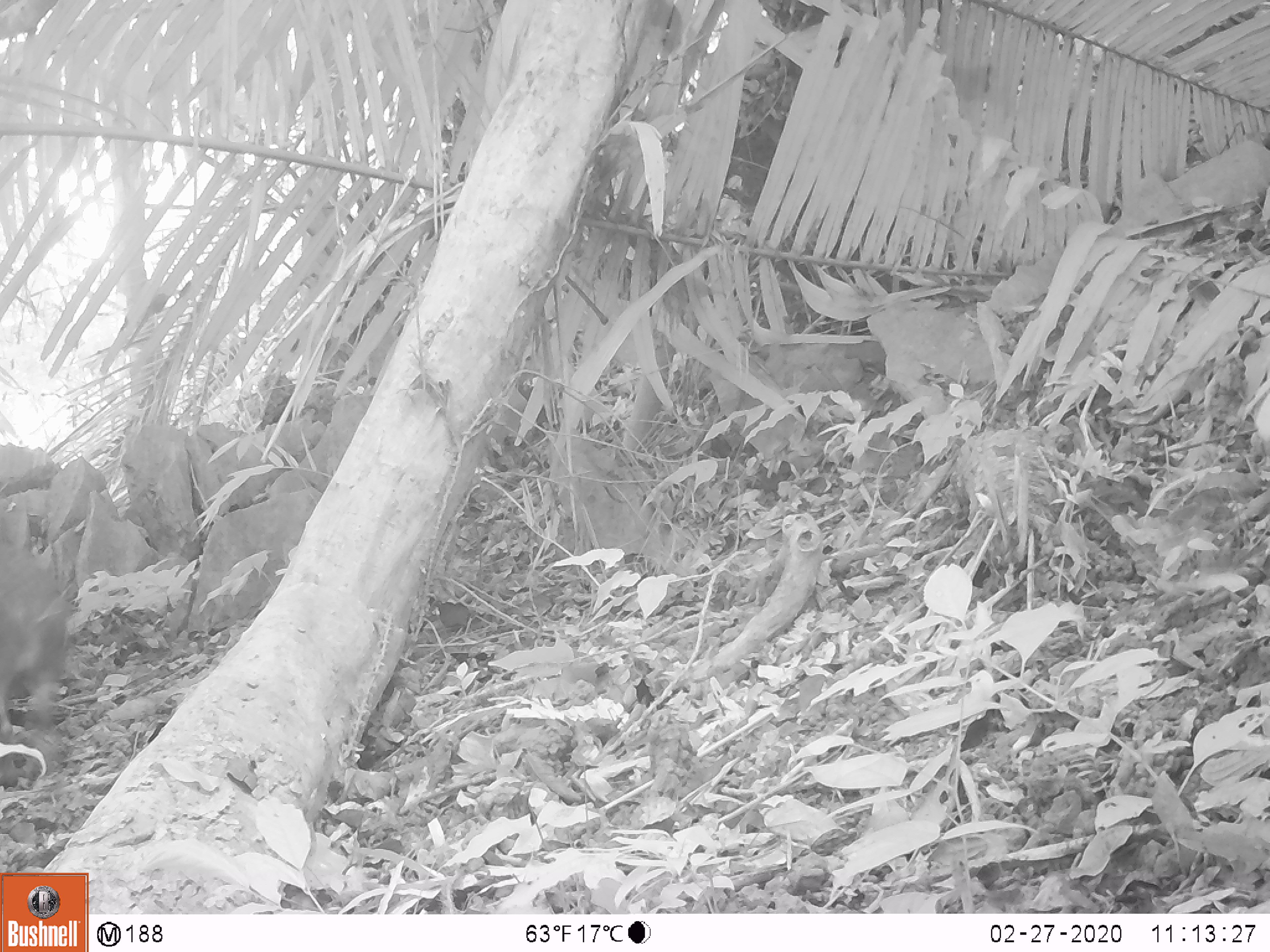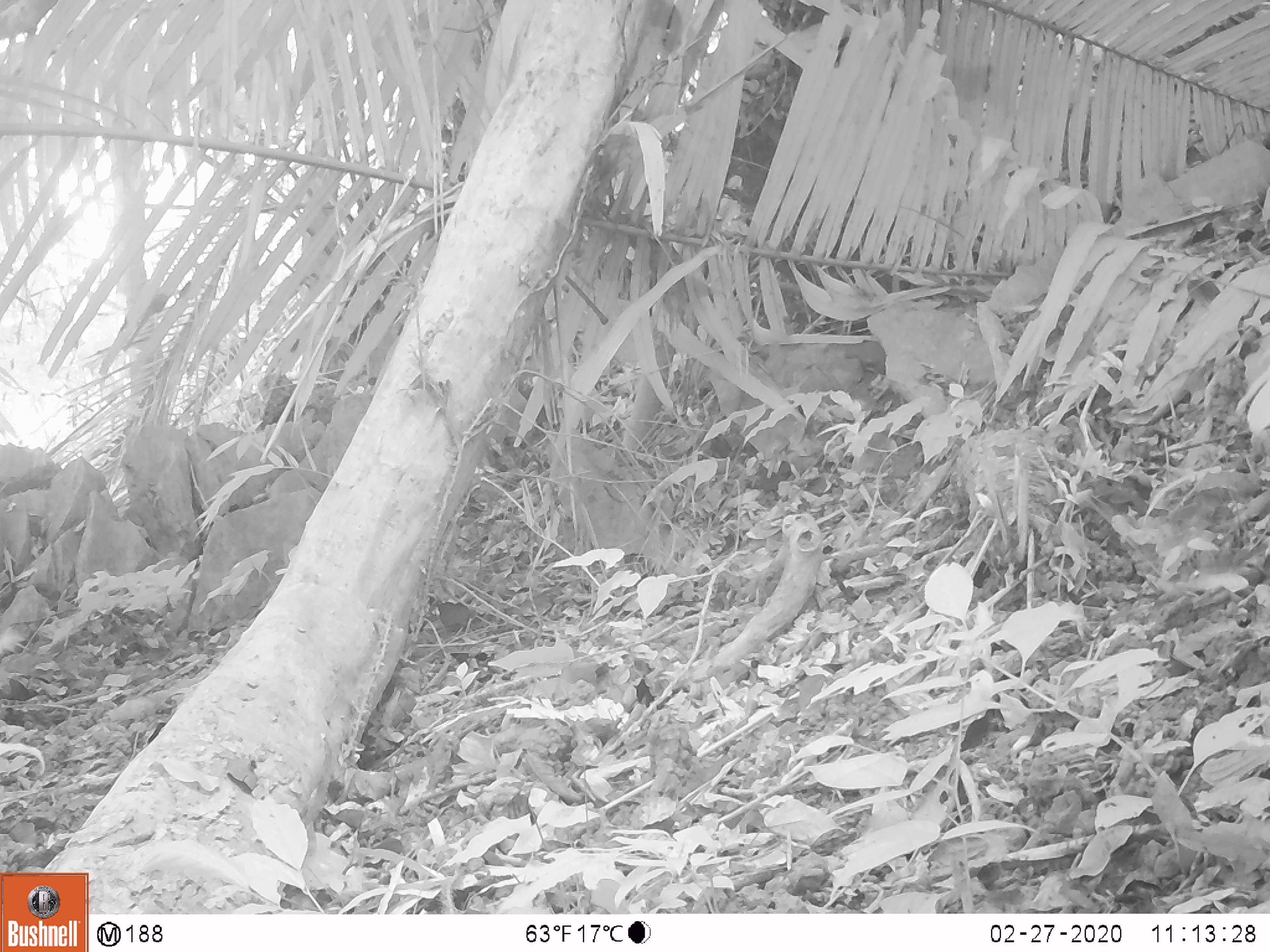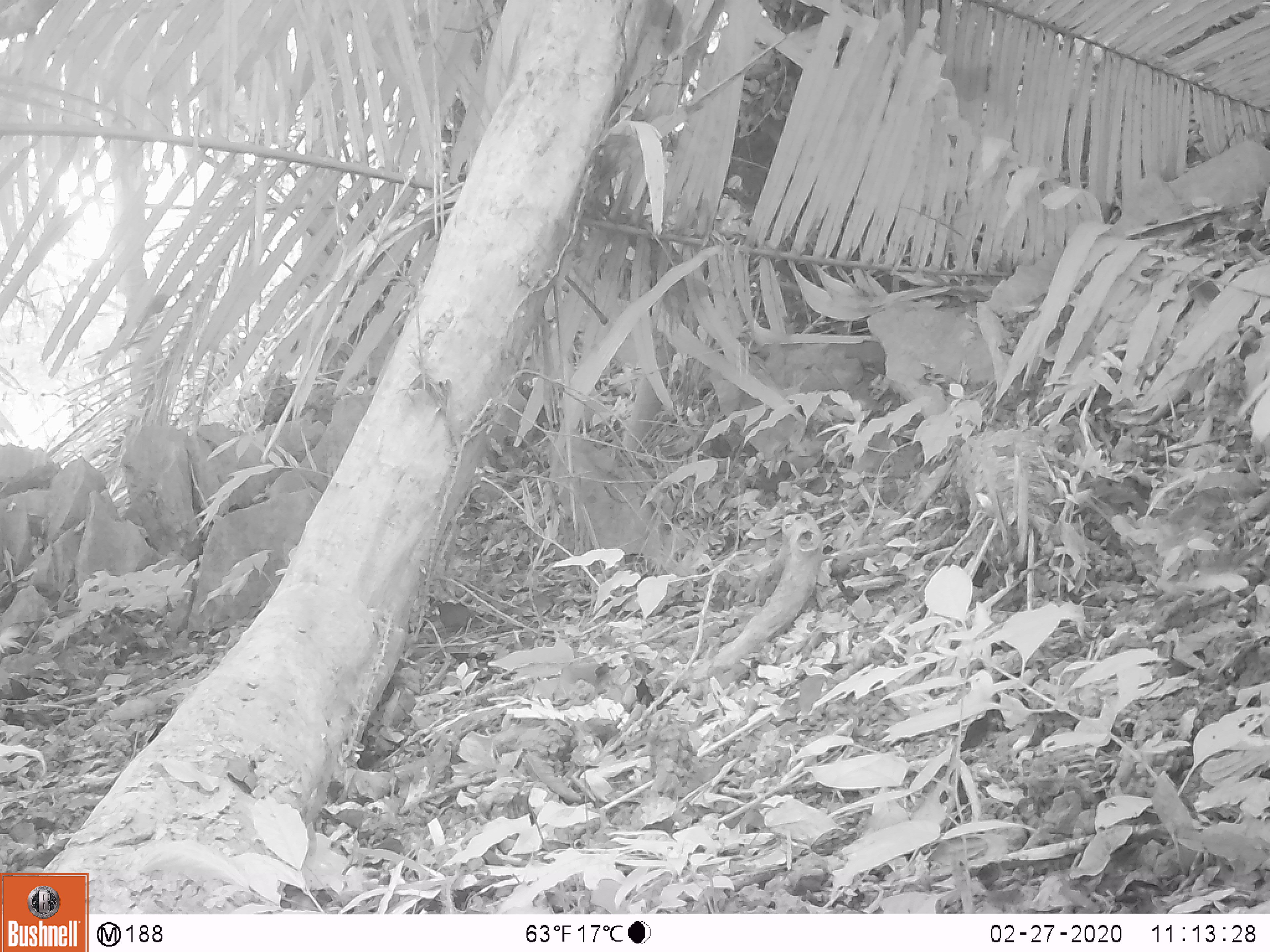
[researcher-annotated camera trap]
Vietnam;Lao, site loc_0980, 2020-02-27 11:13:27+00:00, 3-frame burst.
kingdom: Animalia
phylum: Chordata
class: Mammalia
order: Artiodactyla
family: Suidae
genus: Sus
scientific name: Sus scrofa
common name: eurasian wild pig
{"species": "eurasian wild pig (Sus scrofa)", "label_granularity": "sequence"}